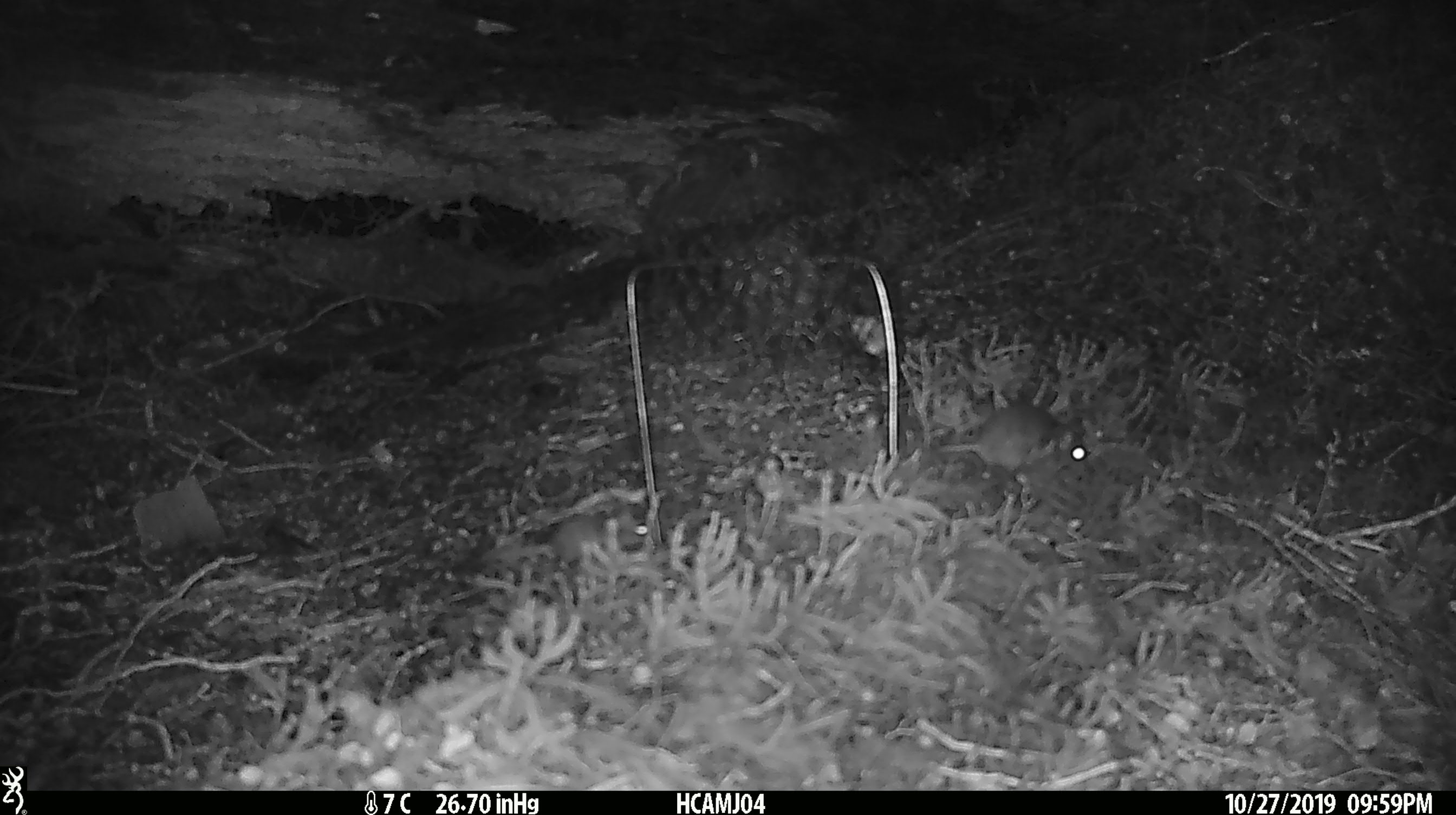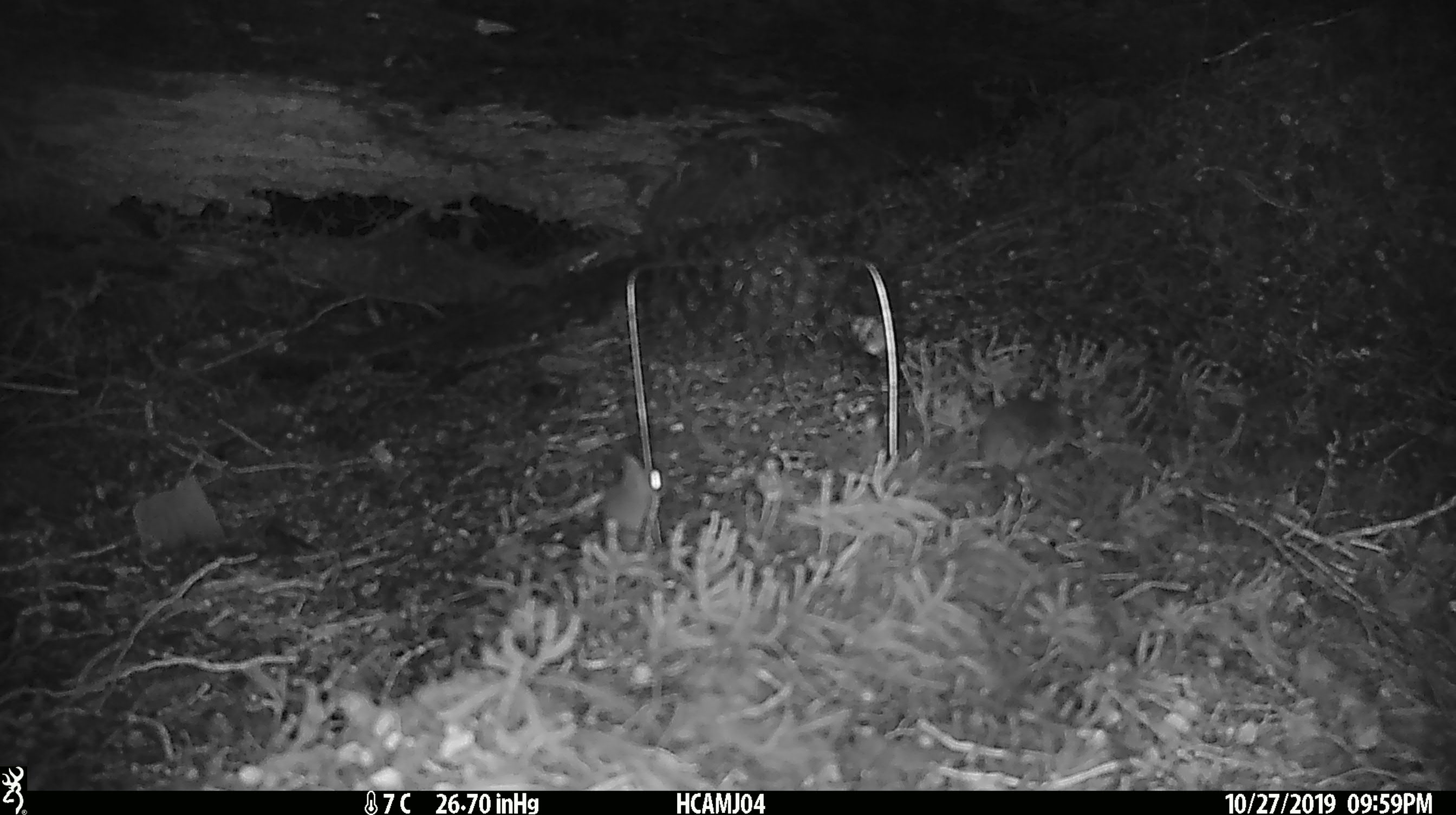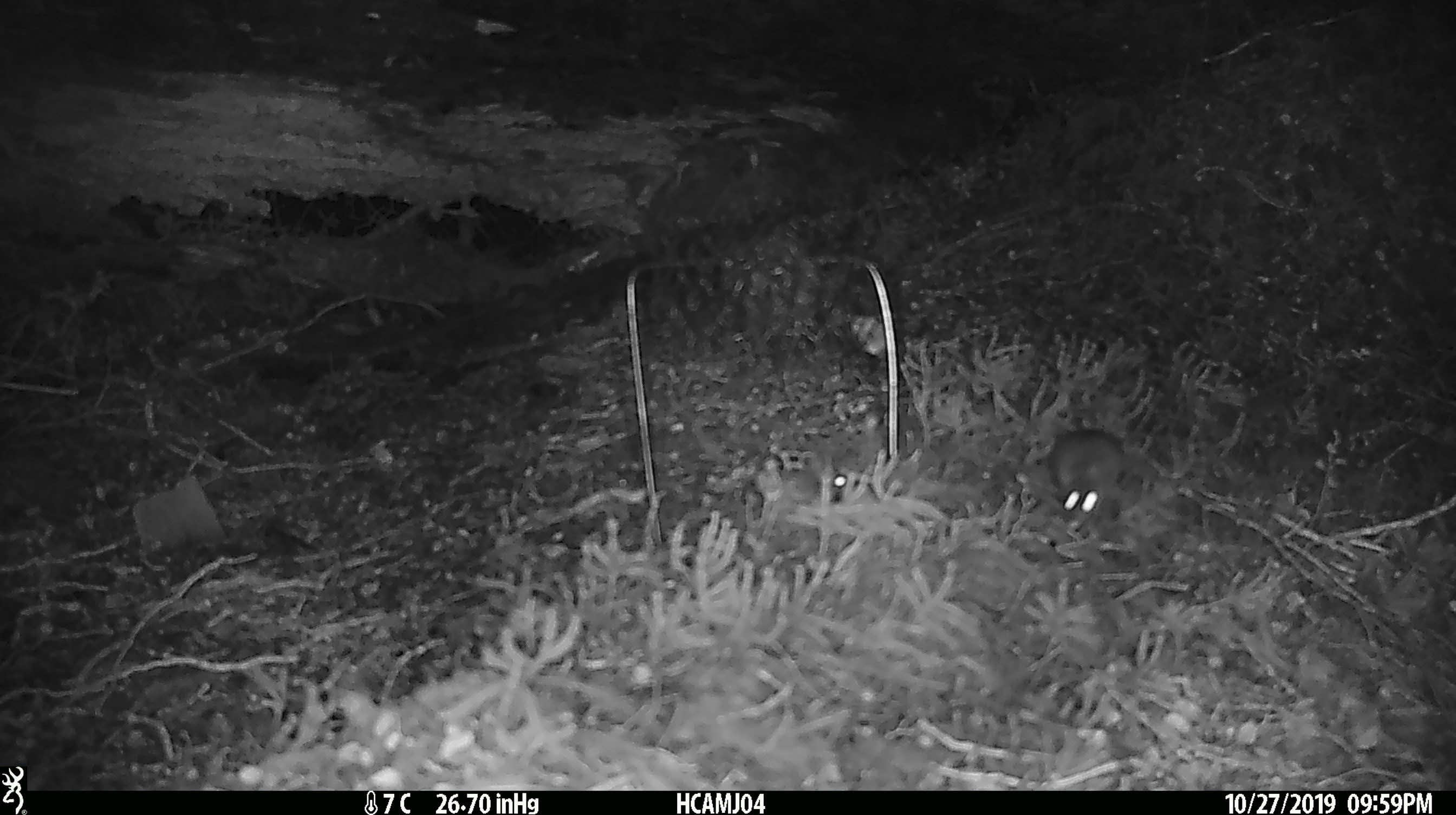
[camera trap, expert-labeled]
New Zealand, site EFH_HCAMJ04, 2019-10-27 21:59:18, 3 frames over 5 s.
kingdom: Animalia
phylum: Chordata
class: Mammalia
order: Rodentia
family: Muridae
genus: Mus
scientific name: Mus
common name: mouse